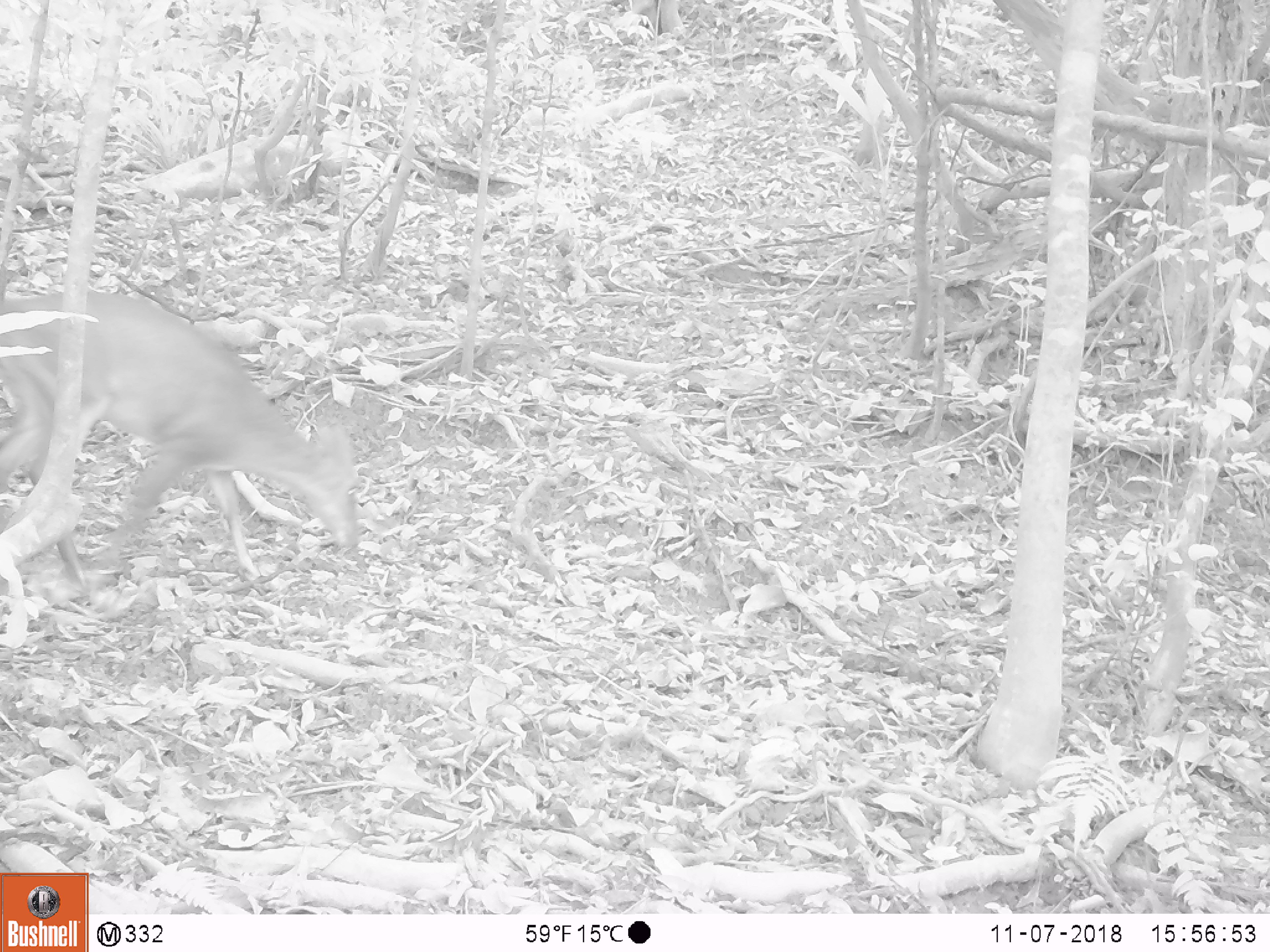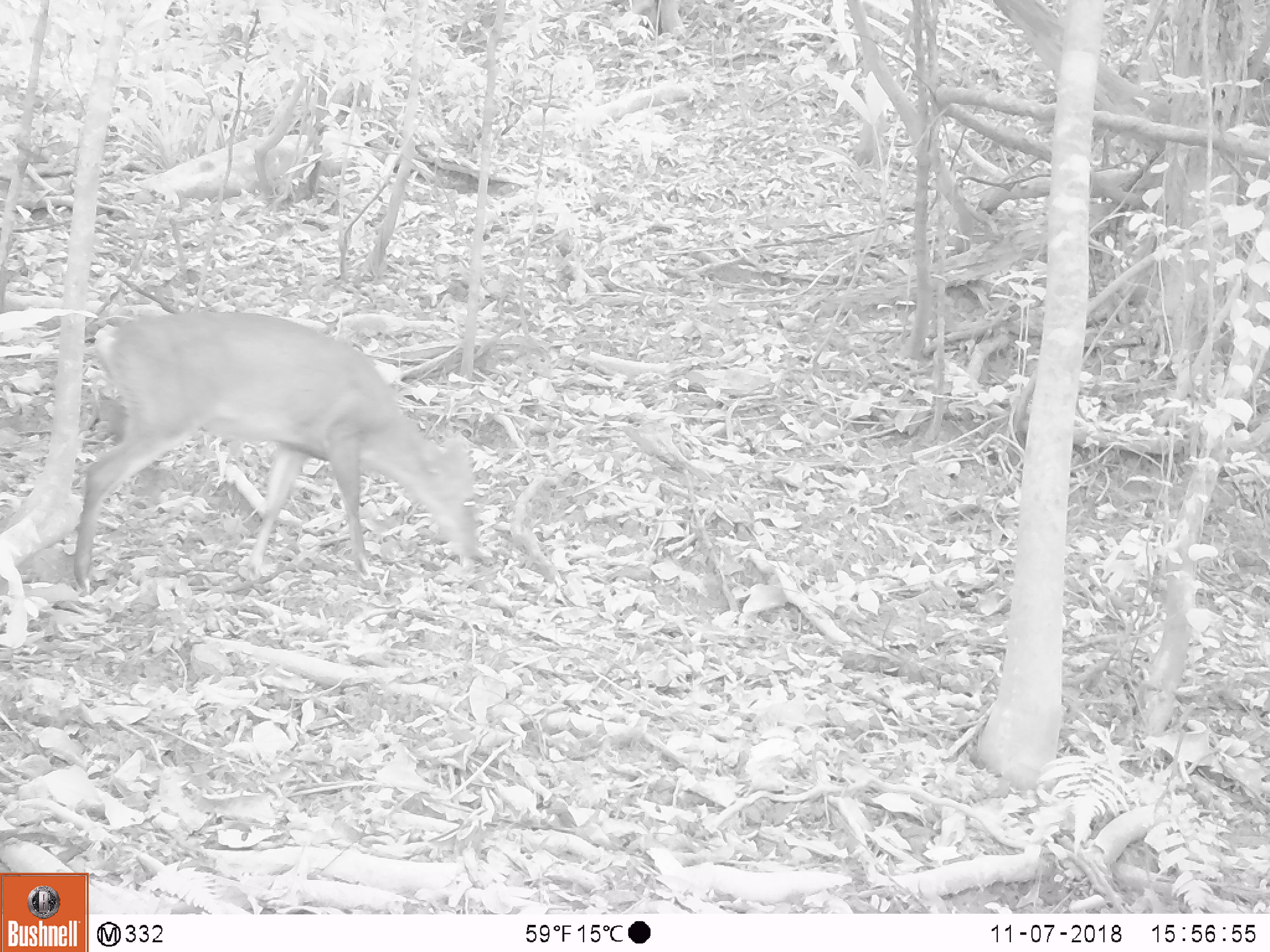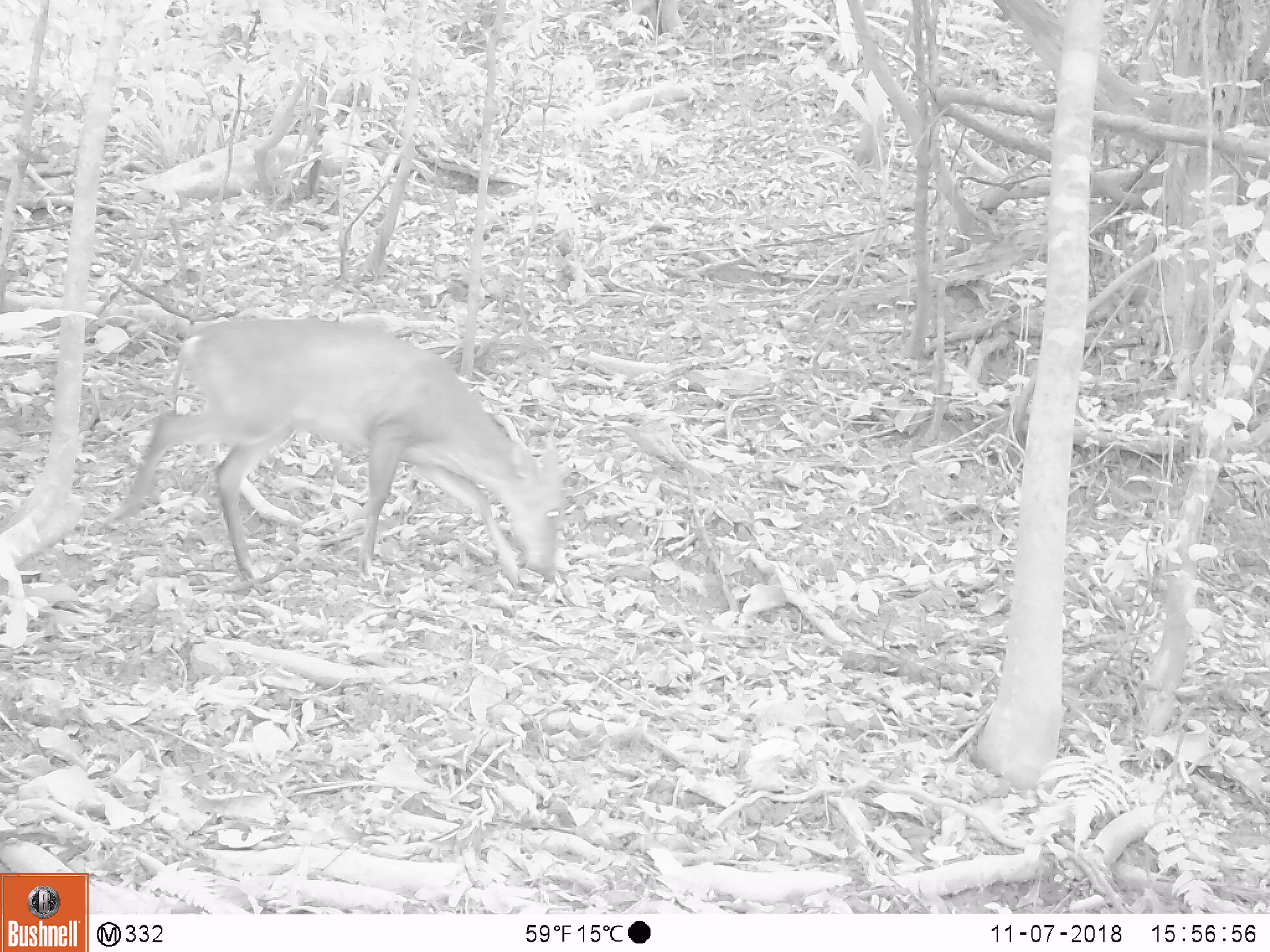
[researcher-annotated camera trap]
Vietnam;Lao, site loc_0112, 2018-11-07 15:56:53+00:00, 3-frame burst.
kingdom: Animalia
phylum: Chordata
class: Mammalia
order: Artiodactyla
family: Cervidae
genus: Muntiacus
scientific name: Muntiacus vuquangensis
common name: large-antlered muntjac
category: large antlered muntjac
Large antlered muntjac (large-antlered muntjac) (Muntiacus vuquangensis). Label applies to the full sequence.